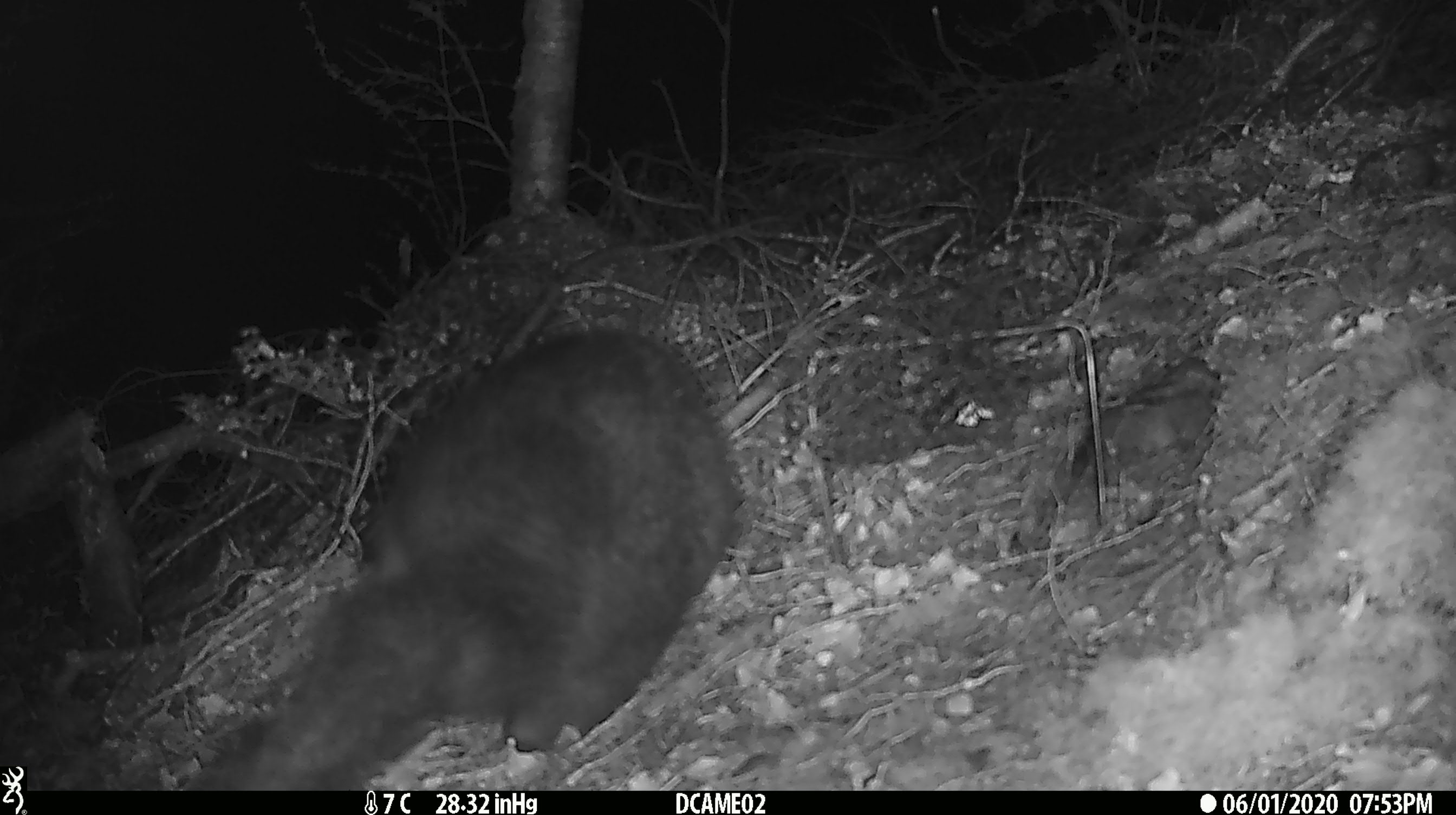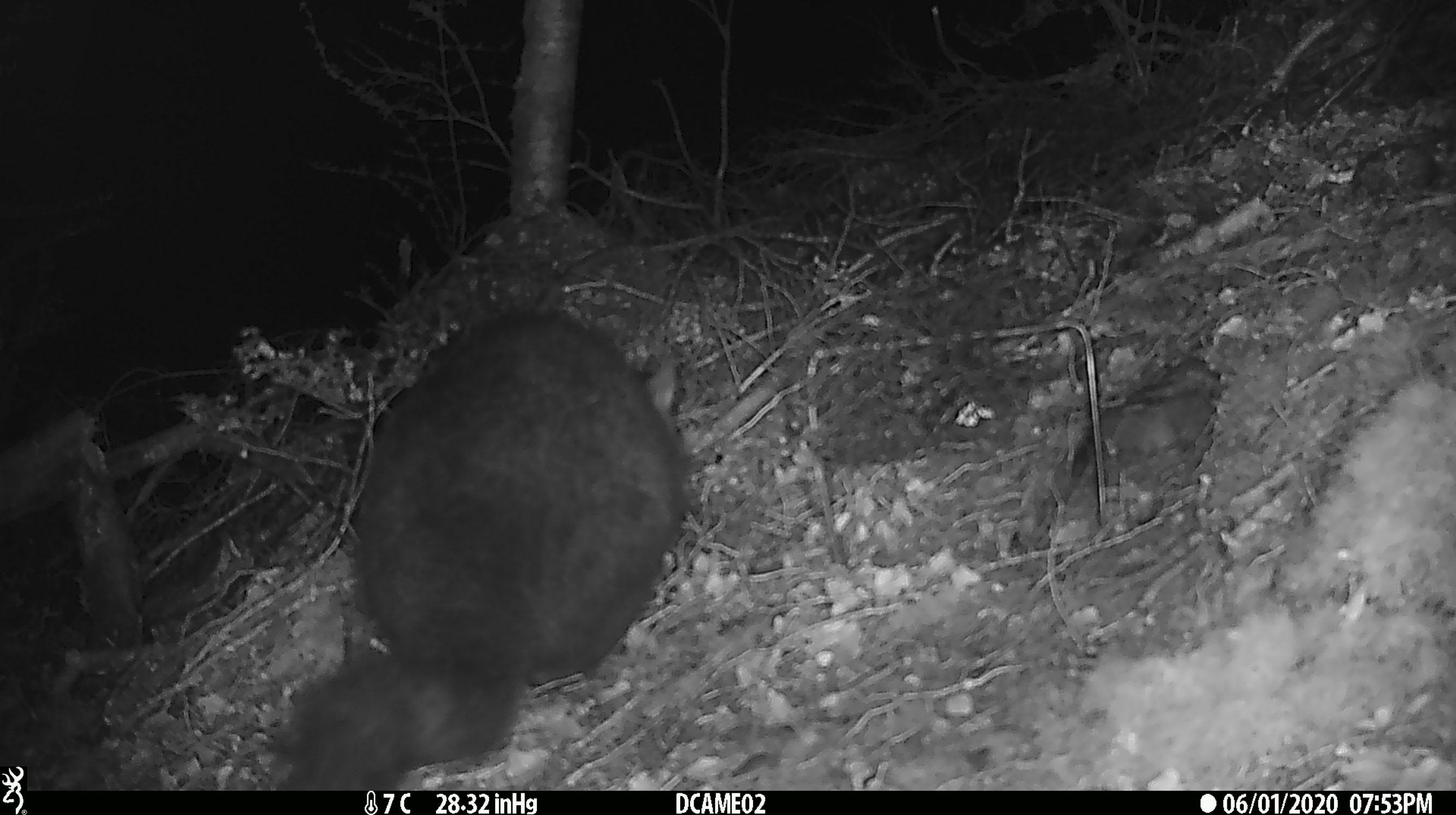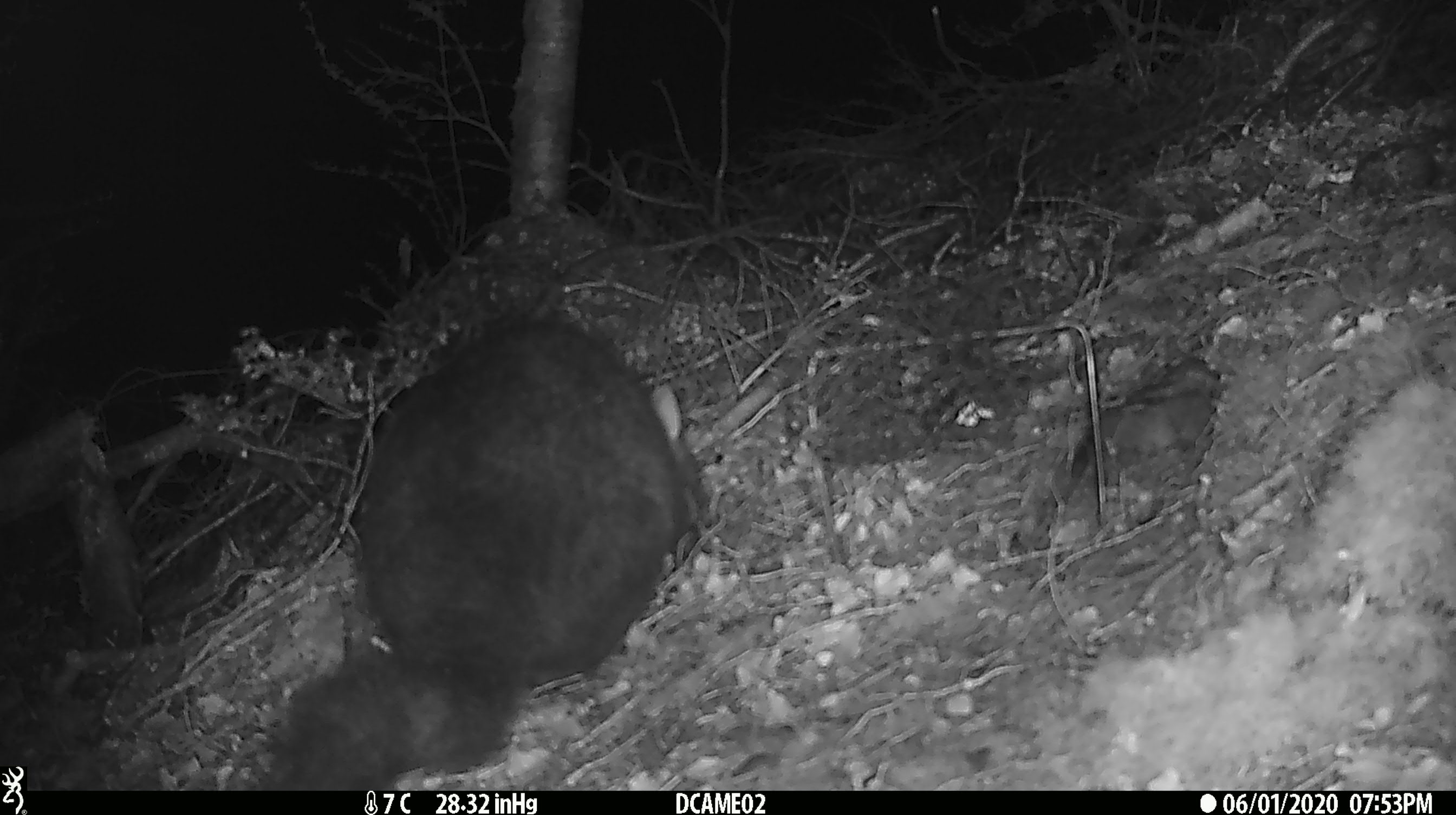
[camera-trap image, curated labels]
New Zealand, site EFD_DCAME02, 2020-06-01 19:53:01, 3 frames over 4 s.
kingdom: Animalia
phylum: Chordata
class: Mammalia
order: Diprotodontia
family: Phalangeridae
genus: Trichosurus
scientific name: Trichosurus vulpecula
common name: common brushtail possum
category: possum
Possum (common brushtail possum) (Trichosurus vulpecula).